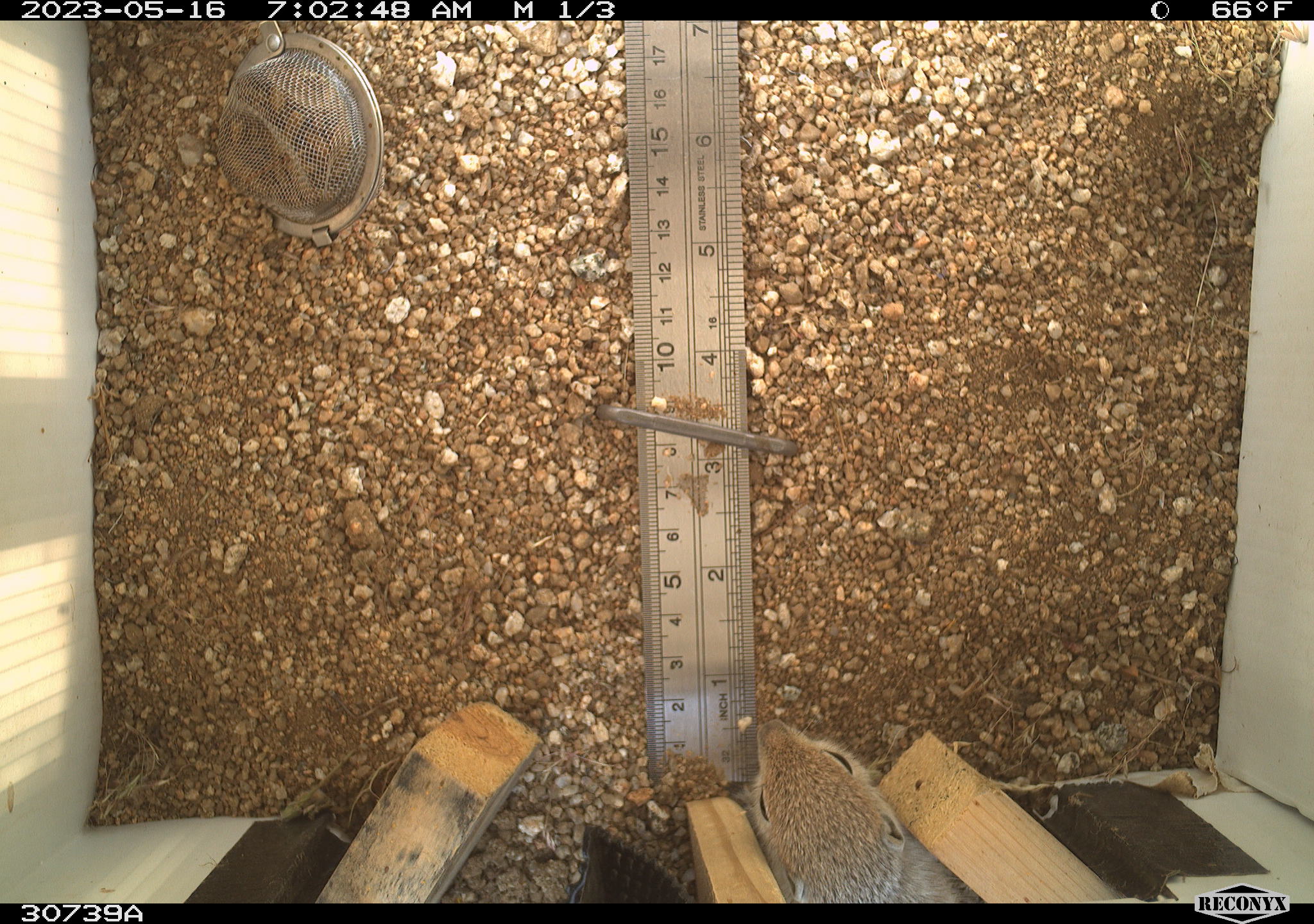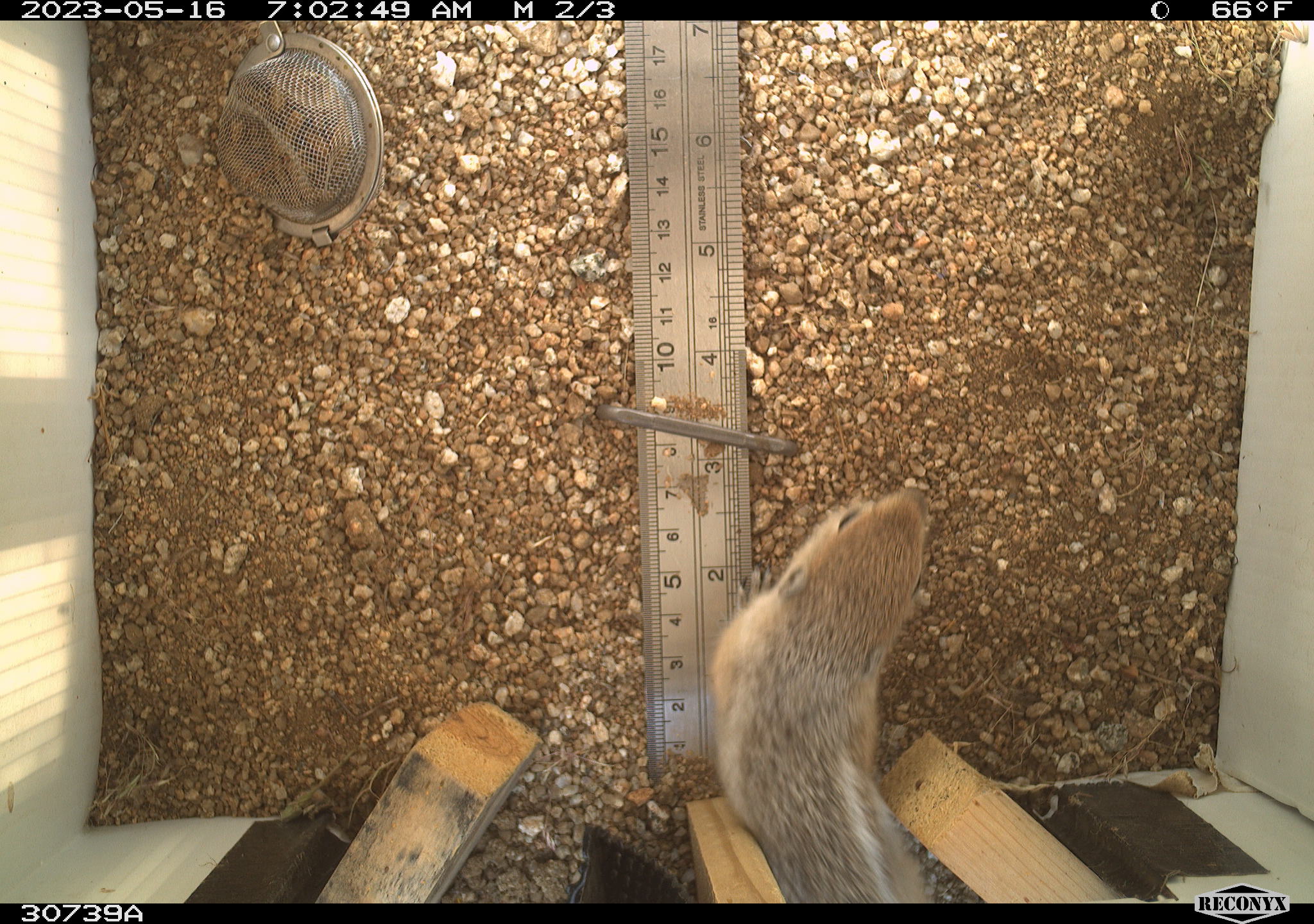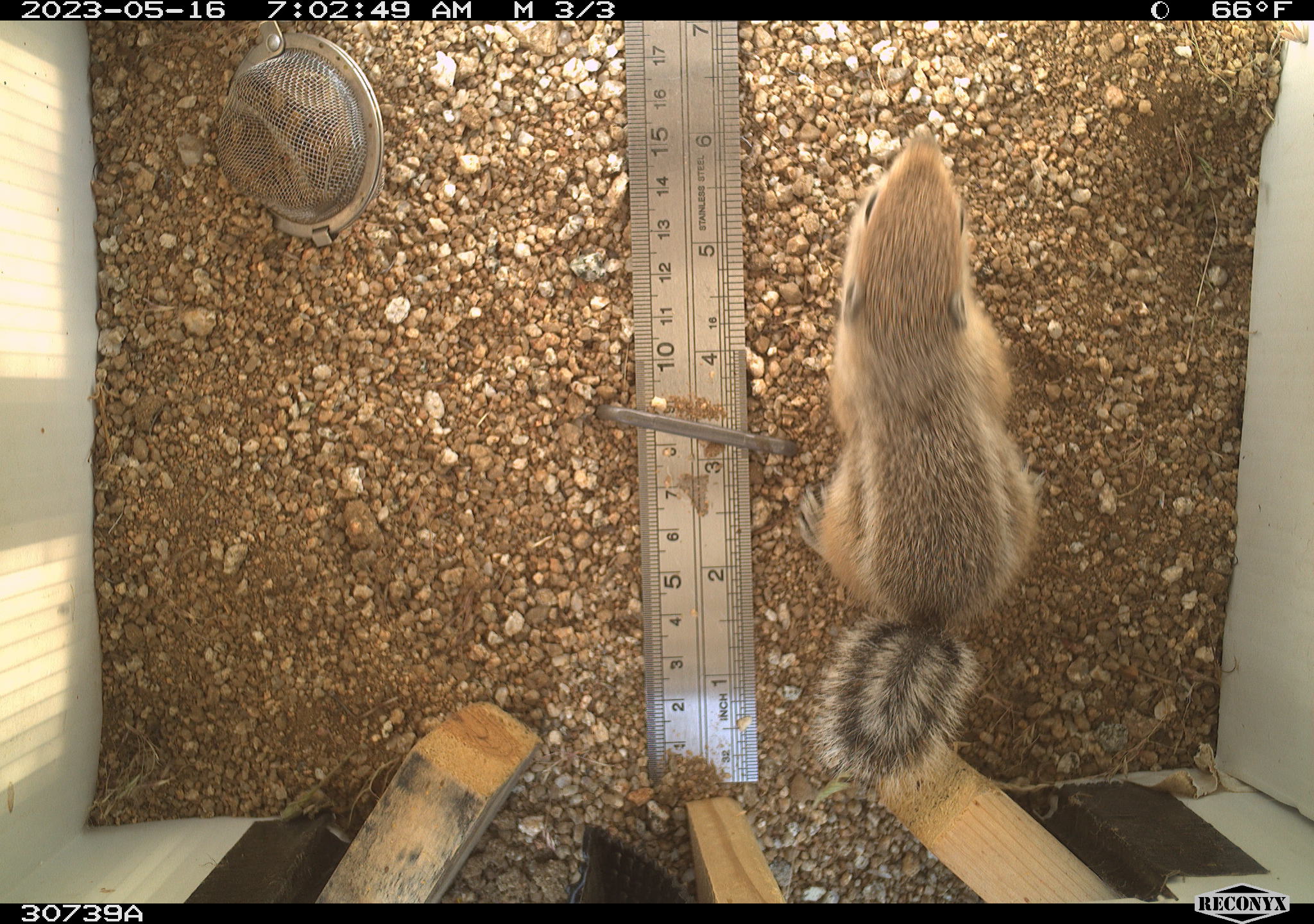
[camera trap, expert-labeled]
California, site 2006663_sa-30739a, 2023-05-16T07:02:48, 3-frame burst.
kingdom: Animalia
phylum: Chordata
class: Mammalia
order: Rodentia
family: Sciuridae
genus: Ammospermophilus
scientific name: Ammospermophilus leucurus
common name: white-tailed antelope squirrel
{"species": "white-tailed antelope squirrel (Ammospermophilus leucurus)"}